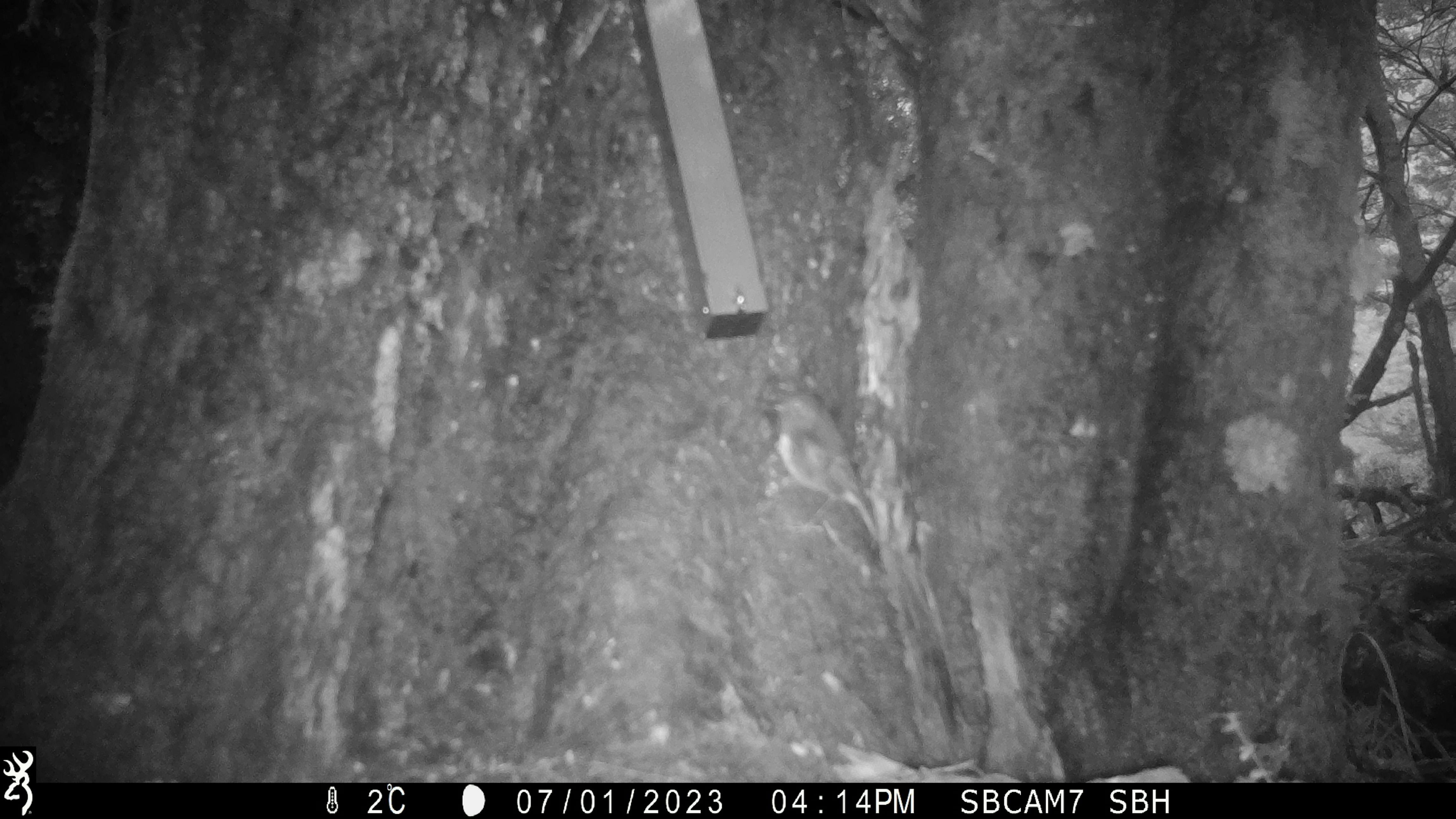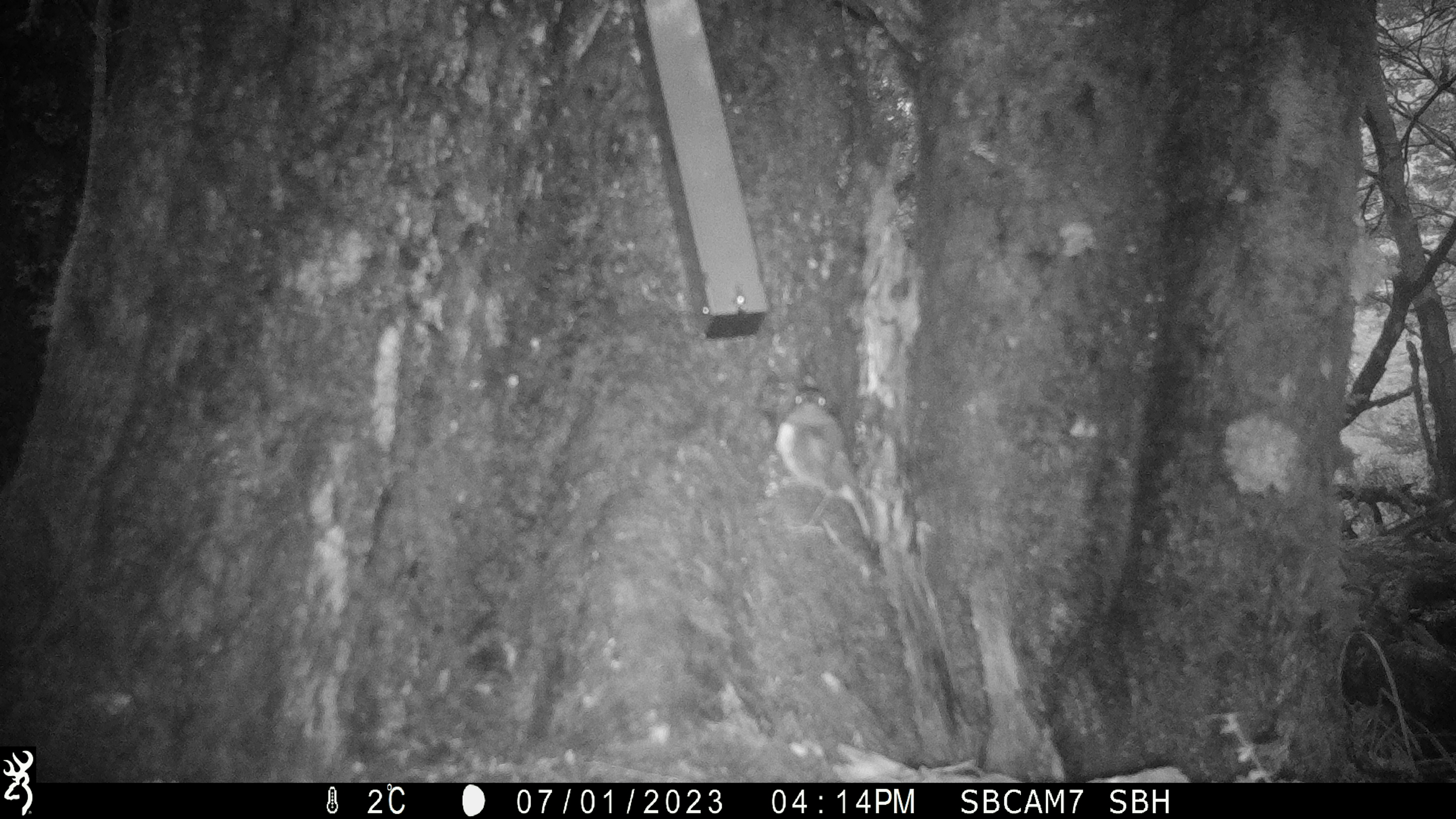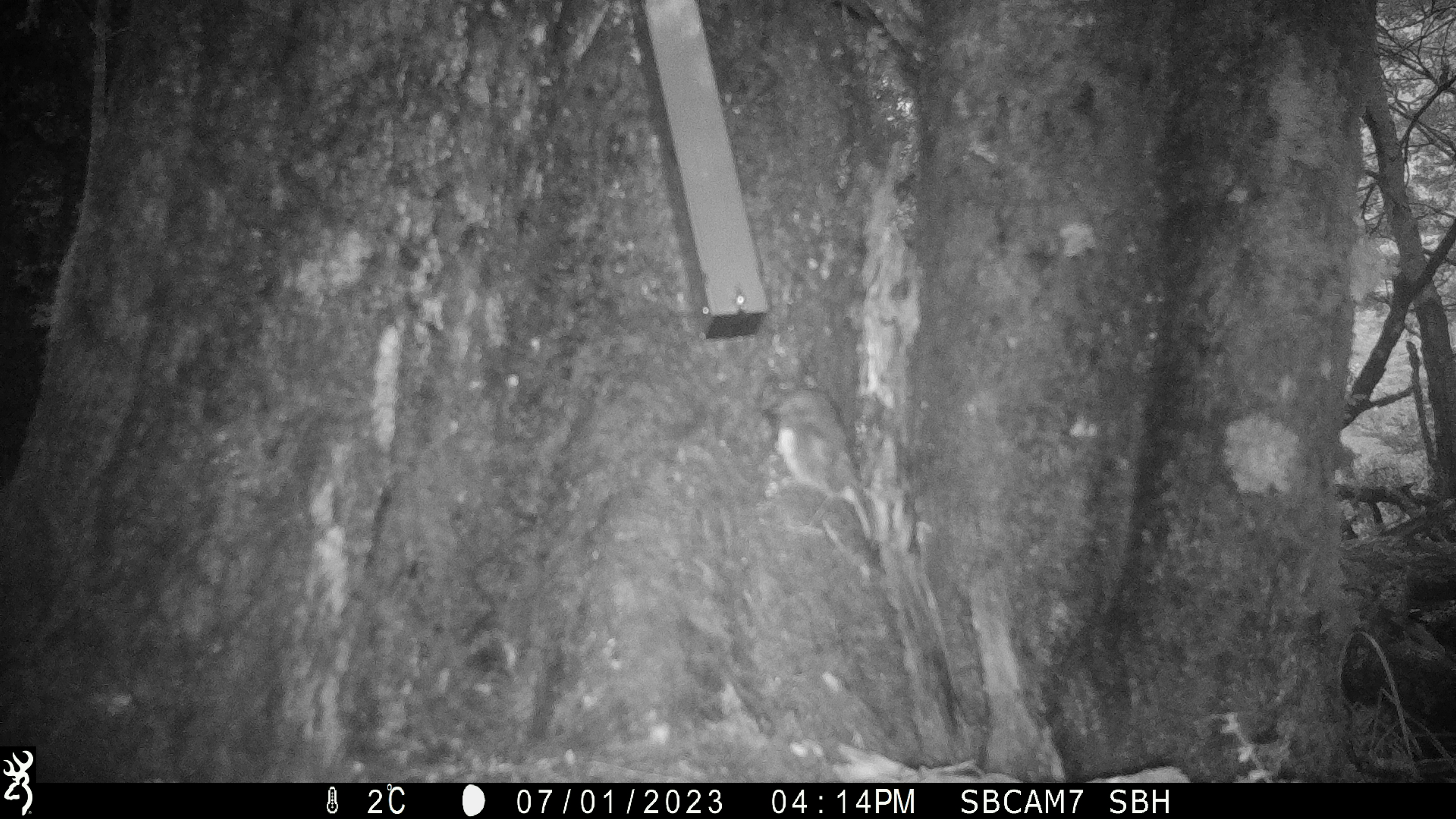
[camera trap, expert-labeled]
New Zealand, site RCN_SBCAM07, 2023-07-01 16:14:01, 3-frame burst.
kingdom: Animalia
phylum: Chordata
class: Aves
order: Passeriformes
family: Petroicidae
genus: Petroica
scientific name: Petroica australis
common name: new zealand robin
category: robin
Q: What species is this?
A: Robin (new zealand robin) (Petroica australis).